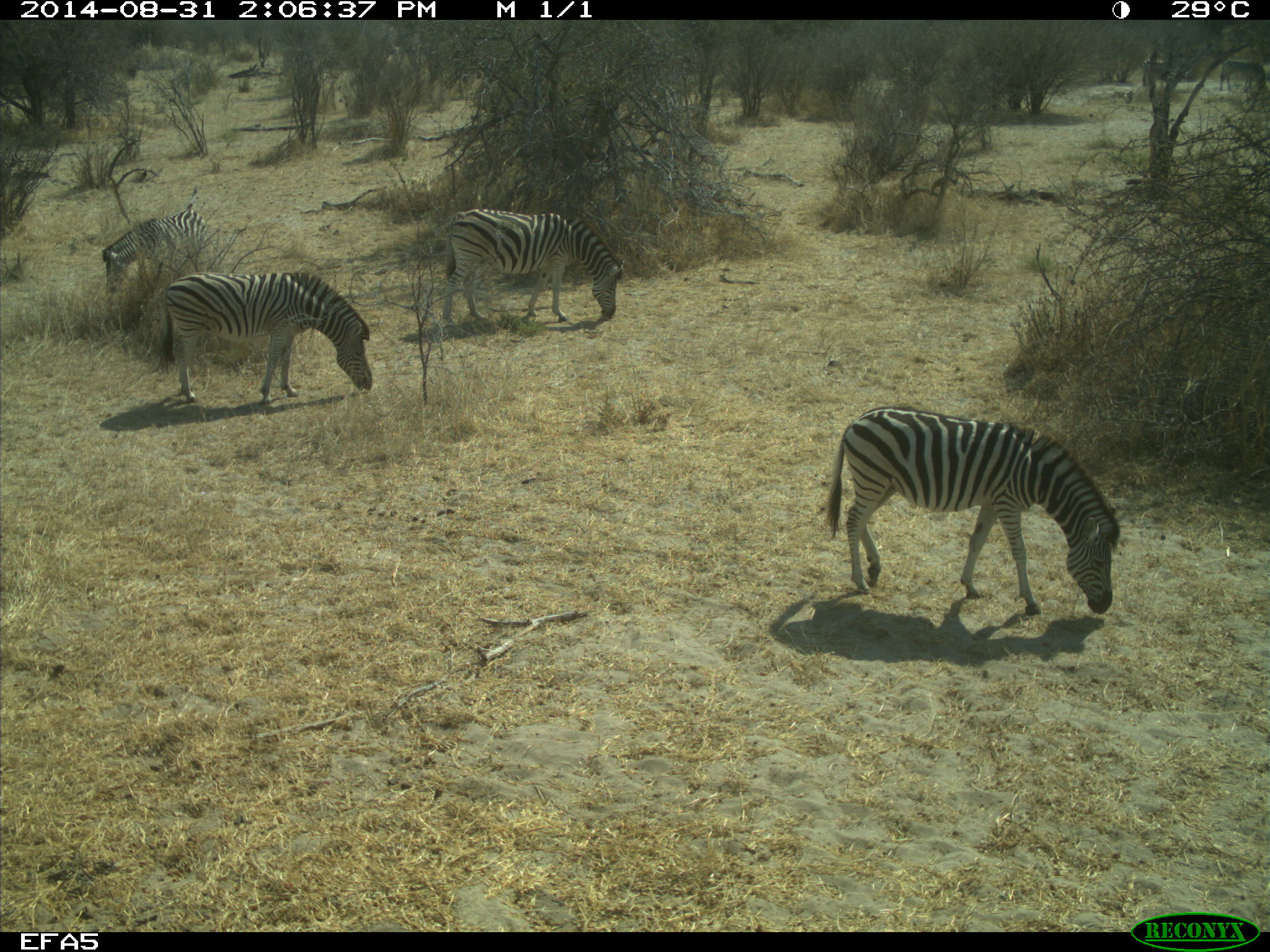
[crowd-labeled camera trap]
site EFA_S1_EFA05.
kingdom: Animalia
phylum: Chordata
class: Mammalia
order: Perissodactyla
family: Equidae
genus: Equus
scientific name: Equus quagga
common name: plains zebra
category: zebraplains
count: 4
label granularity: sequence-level